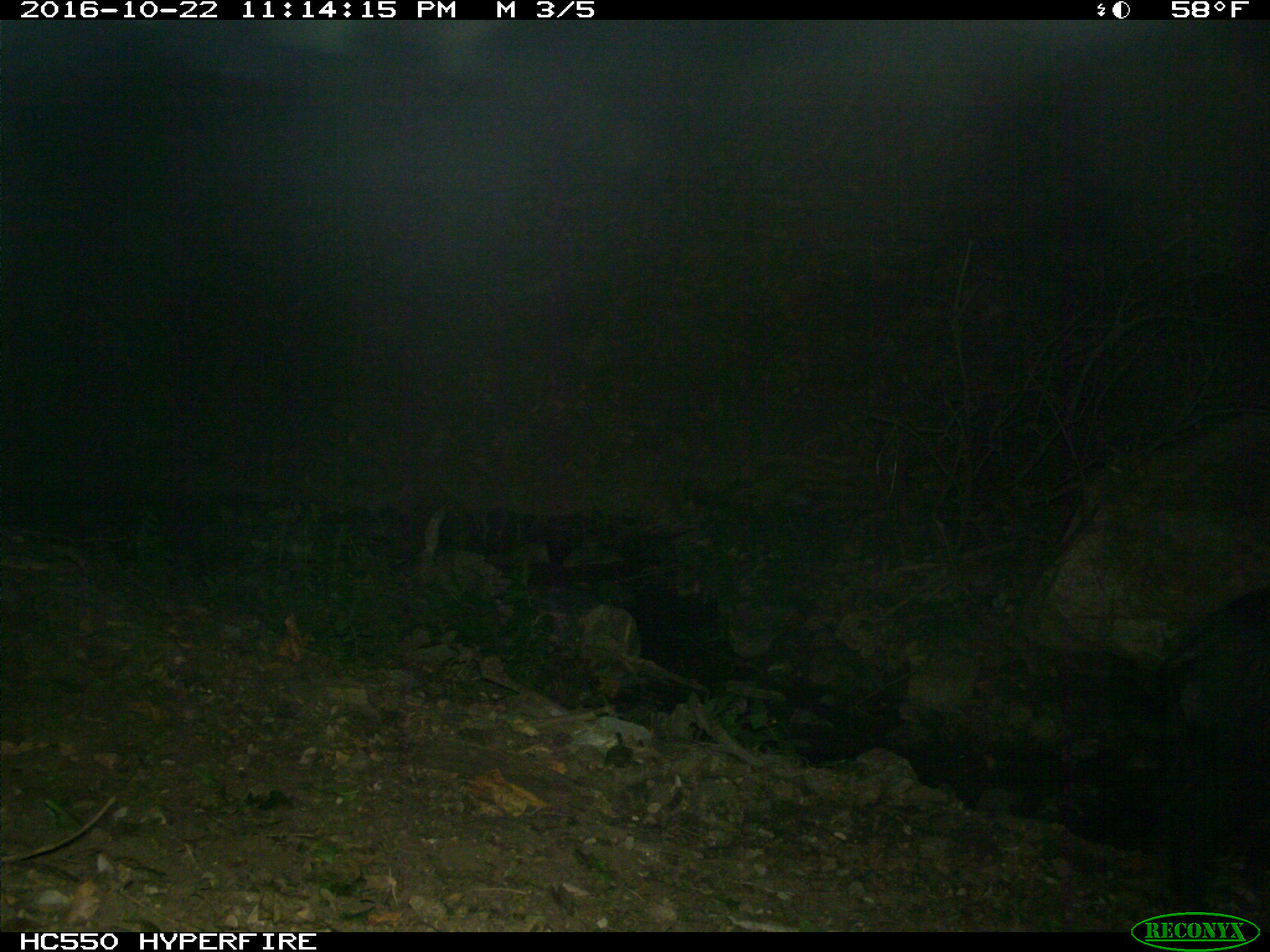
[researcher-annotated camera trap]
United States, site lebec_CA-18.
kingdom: Animalia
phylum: Chordata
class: Mammalia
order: Artiodactyla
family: Suidae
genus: Sus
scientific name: Sus scrofa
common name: wild boar